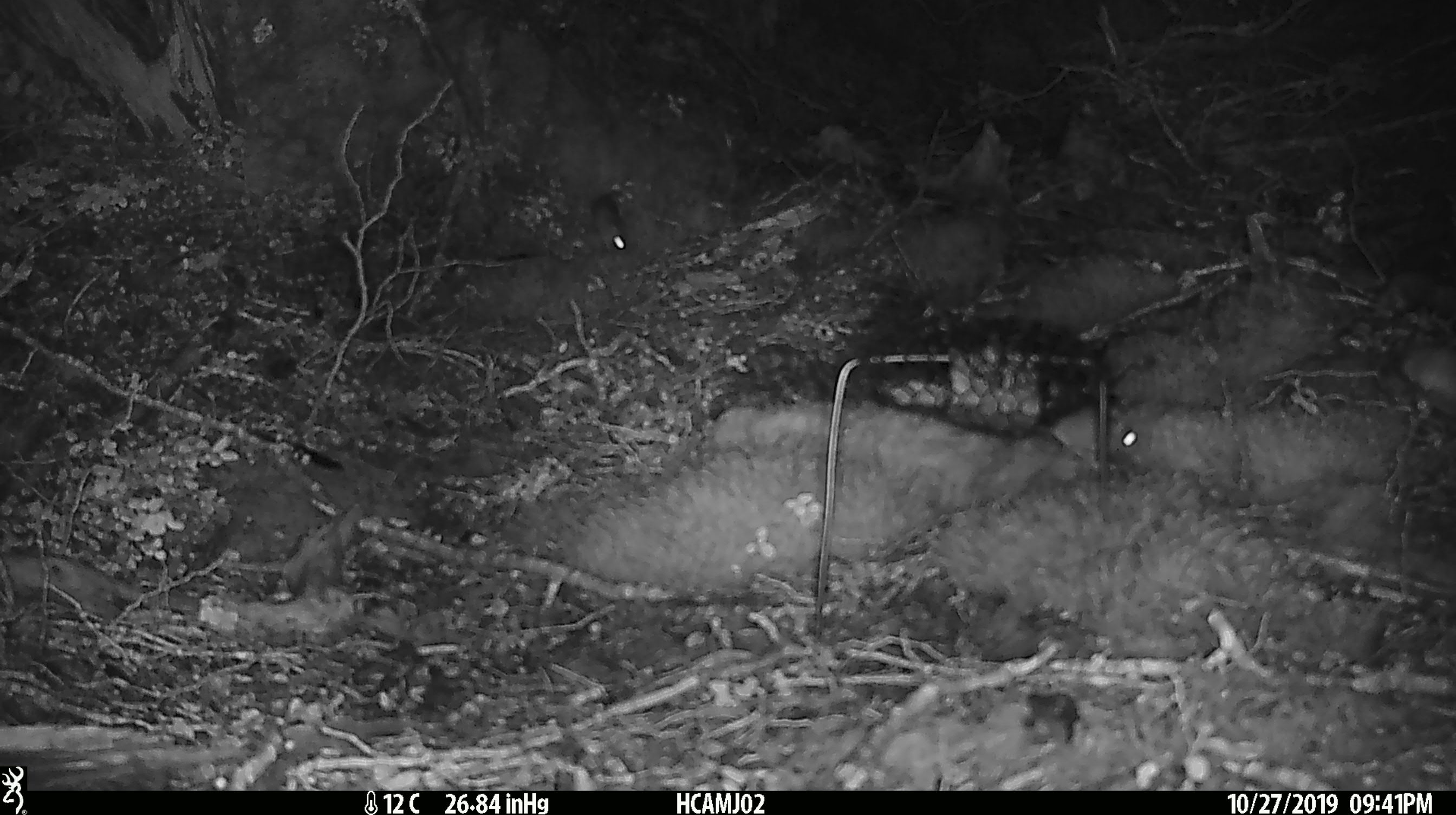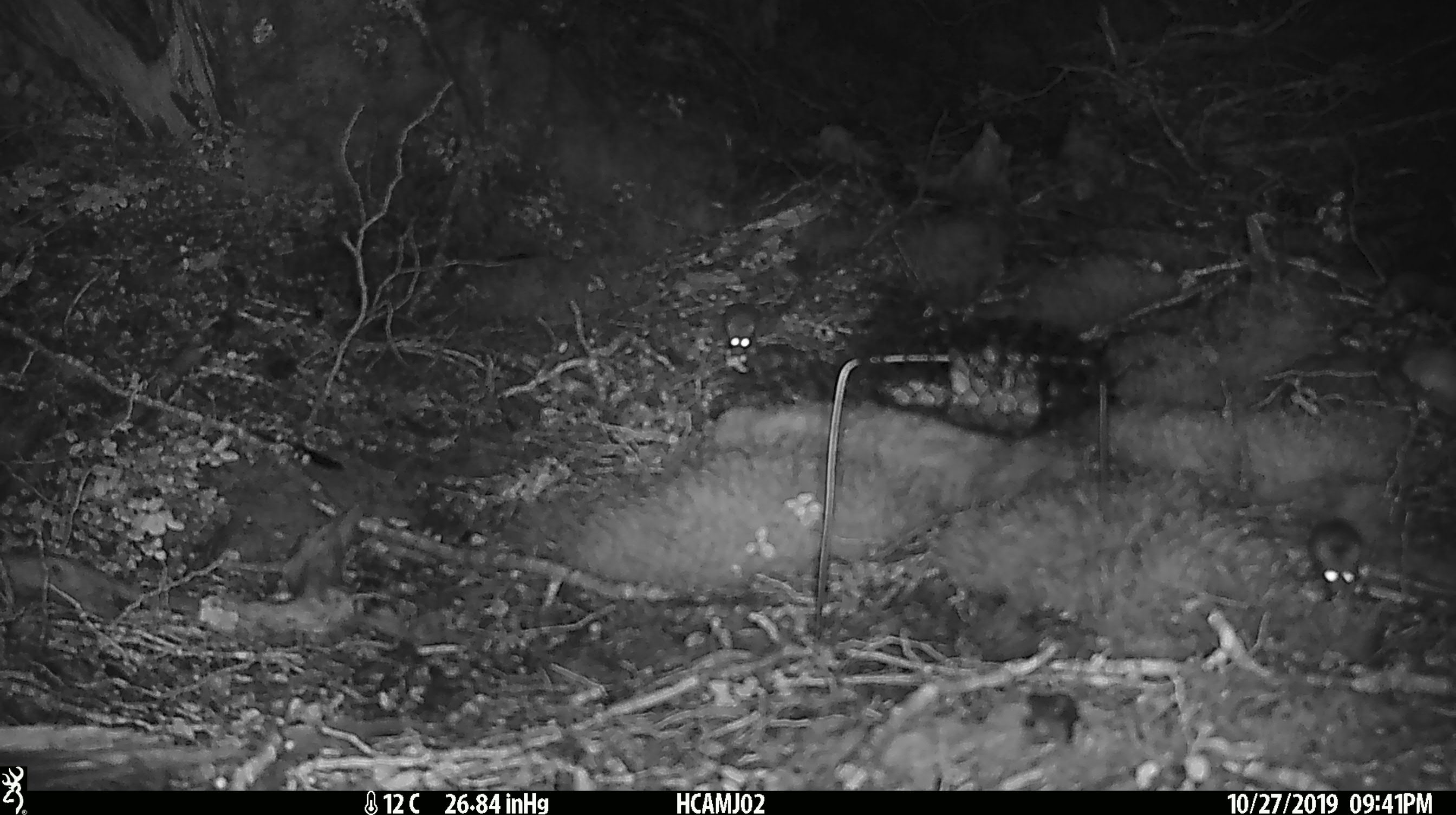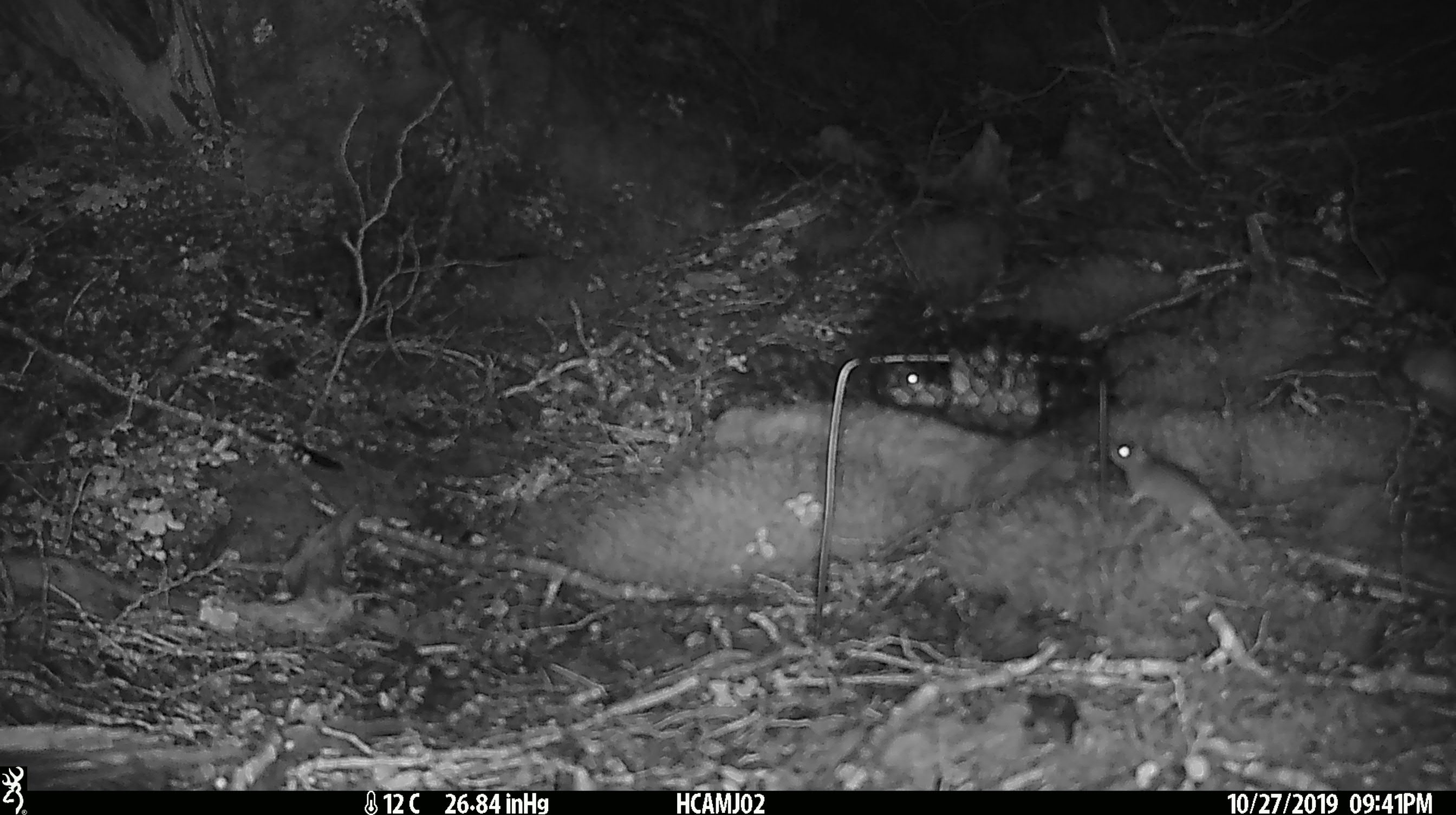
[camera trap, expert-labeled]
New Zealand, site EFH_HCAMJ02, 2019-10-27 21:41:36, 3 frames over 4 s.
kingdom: Animalia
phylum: Chordata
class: Mammalia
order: Rodentia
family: Muridae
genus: Mus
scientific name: Mus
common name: mouse